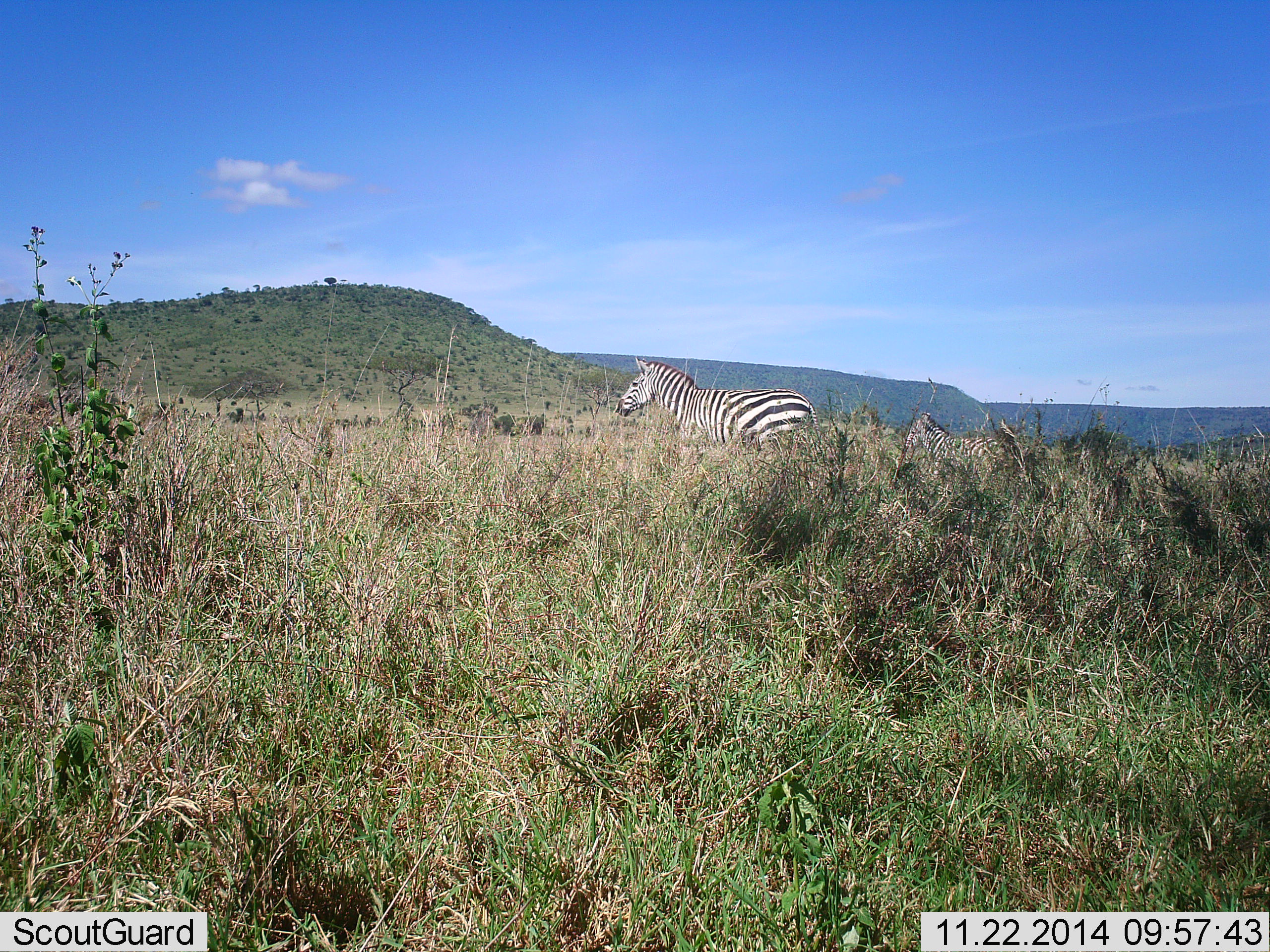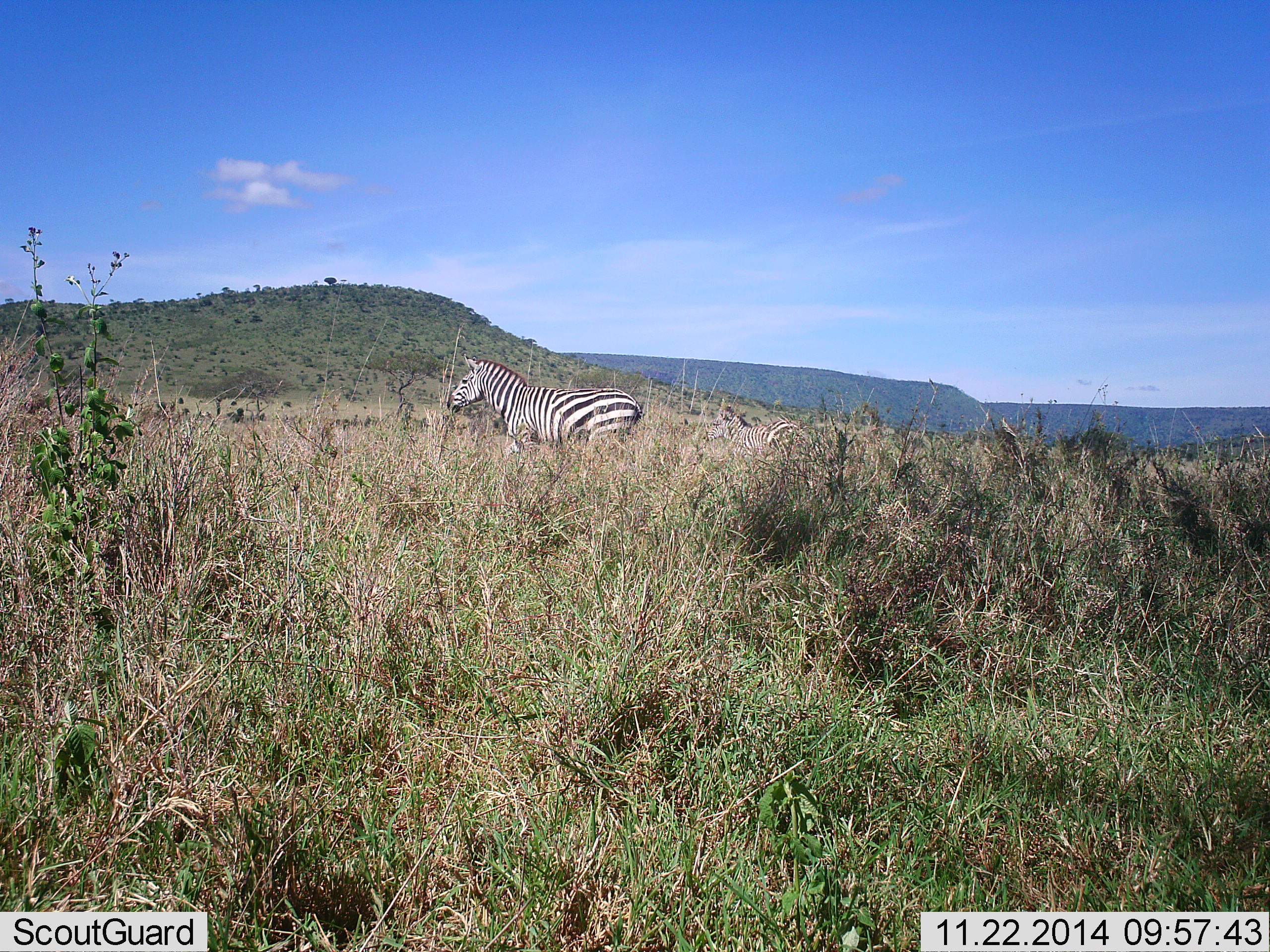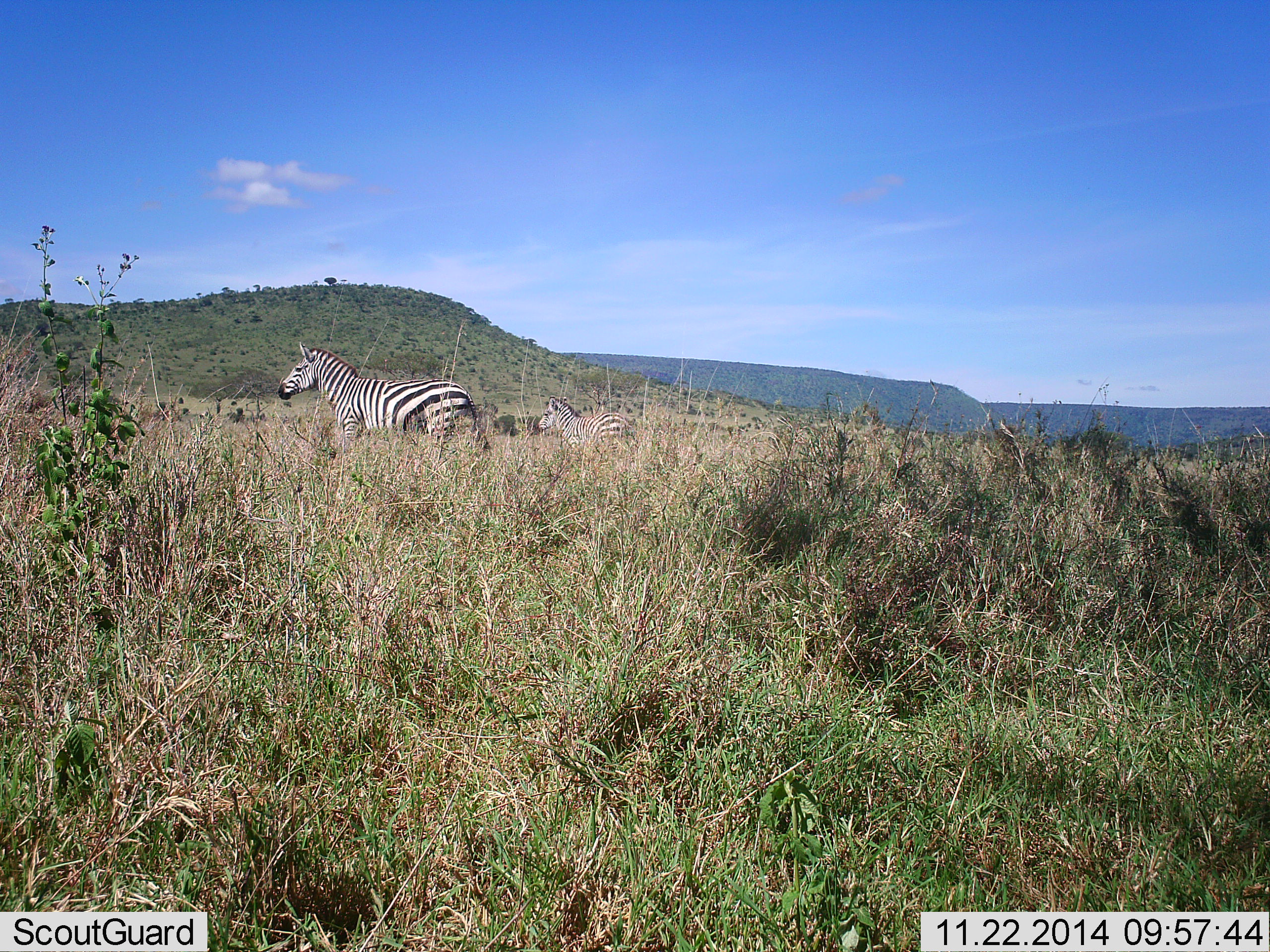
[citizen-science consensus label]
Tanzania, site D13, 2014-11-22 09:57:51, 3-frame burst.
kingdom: Animalia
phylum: Chordata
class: Mammalia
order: Perissodactyla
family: Equidae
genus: Equus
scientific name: Equus quagga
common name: plains zebra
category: zebra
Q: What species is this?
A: Zebra (plains zebra) (Equus quagga).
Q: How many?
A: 2.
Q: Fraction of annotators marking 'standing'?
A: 0%.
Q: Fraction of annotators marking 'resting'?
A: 0%.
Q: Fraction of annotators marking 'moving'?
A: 100%.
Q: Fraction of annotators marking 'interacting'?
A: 0%.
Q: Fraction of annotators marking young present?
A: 40%.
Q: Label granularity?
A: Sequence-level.